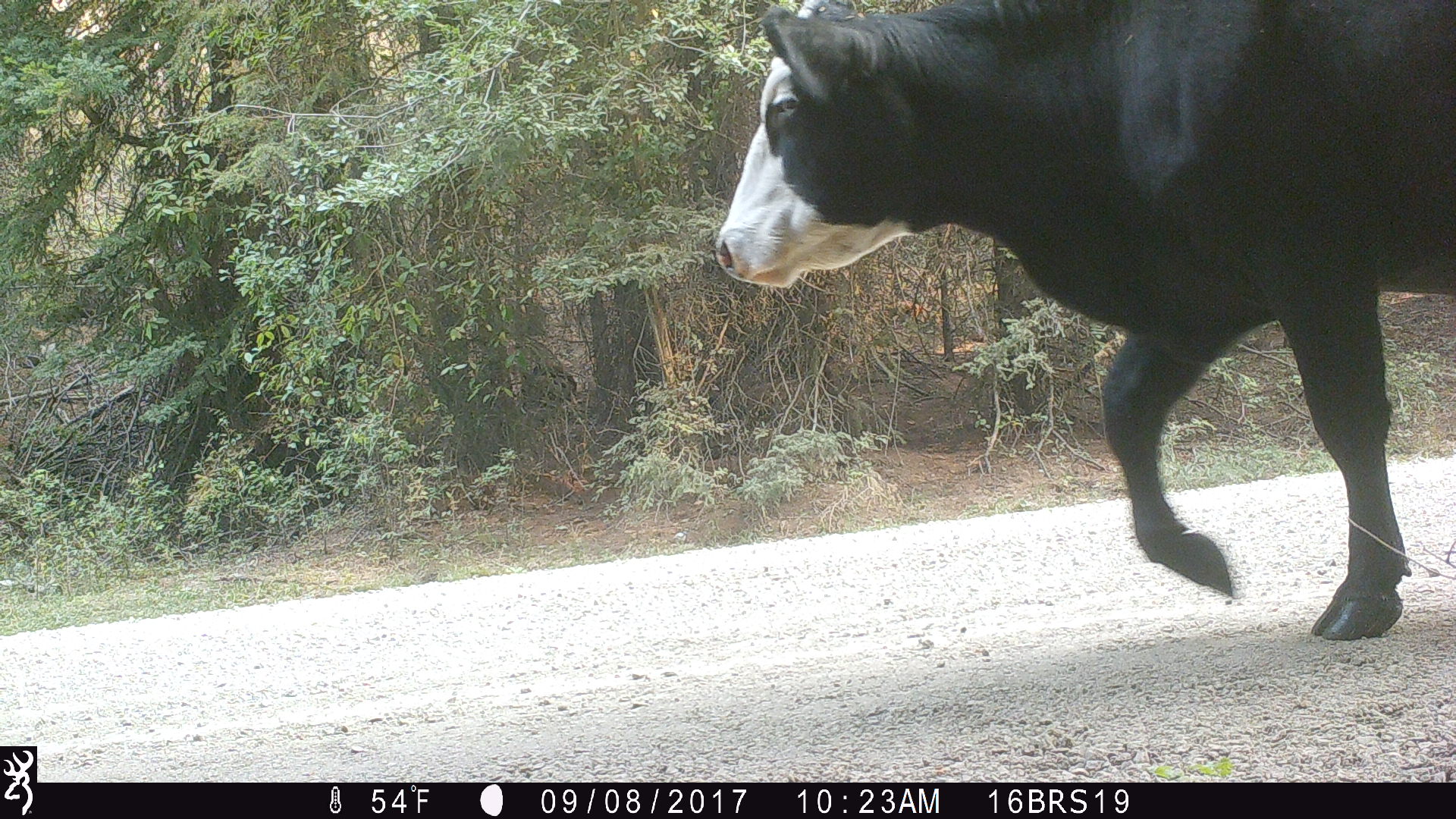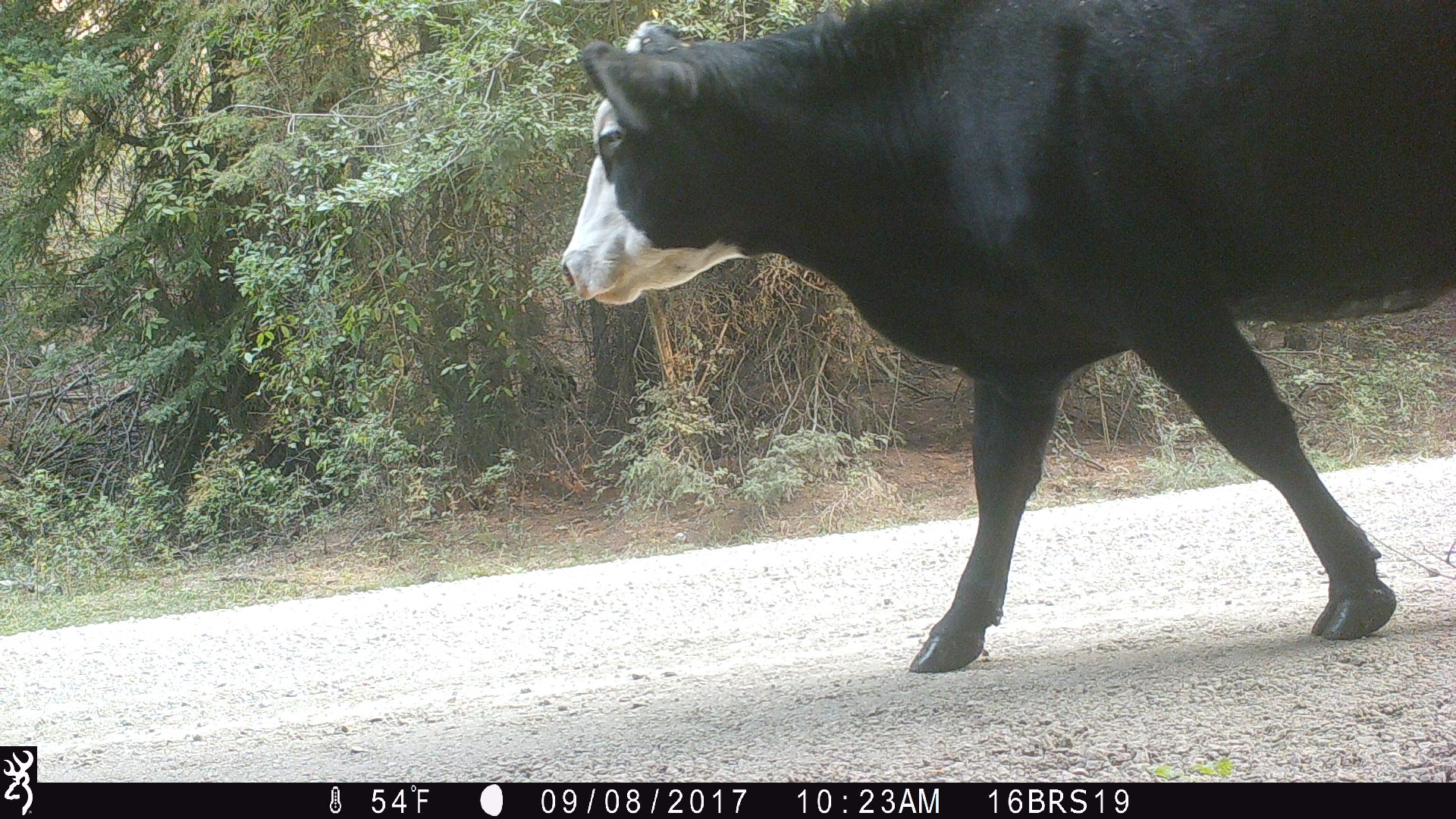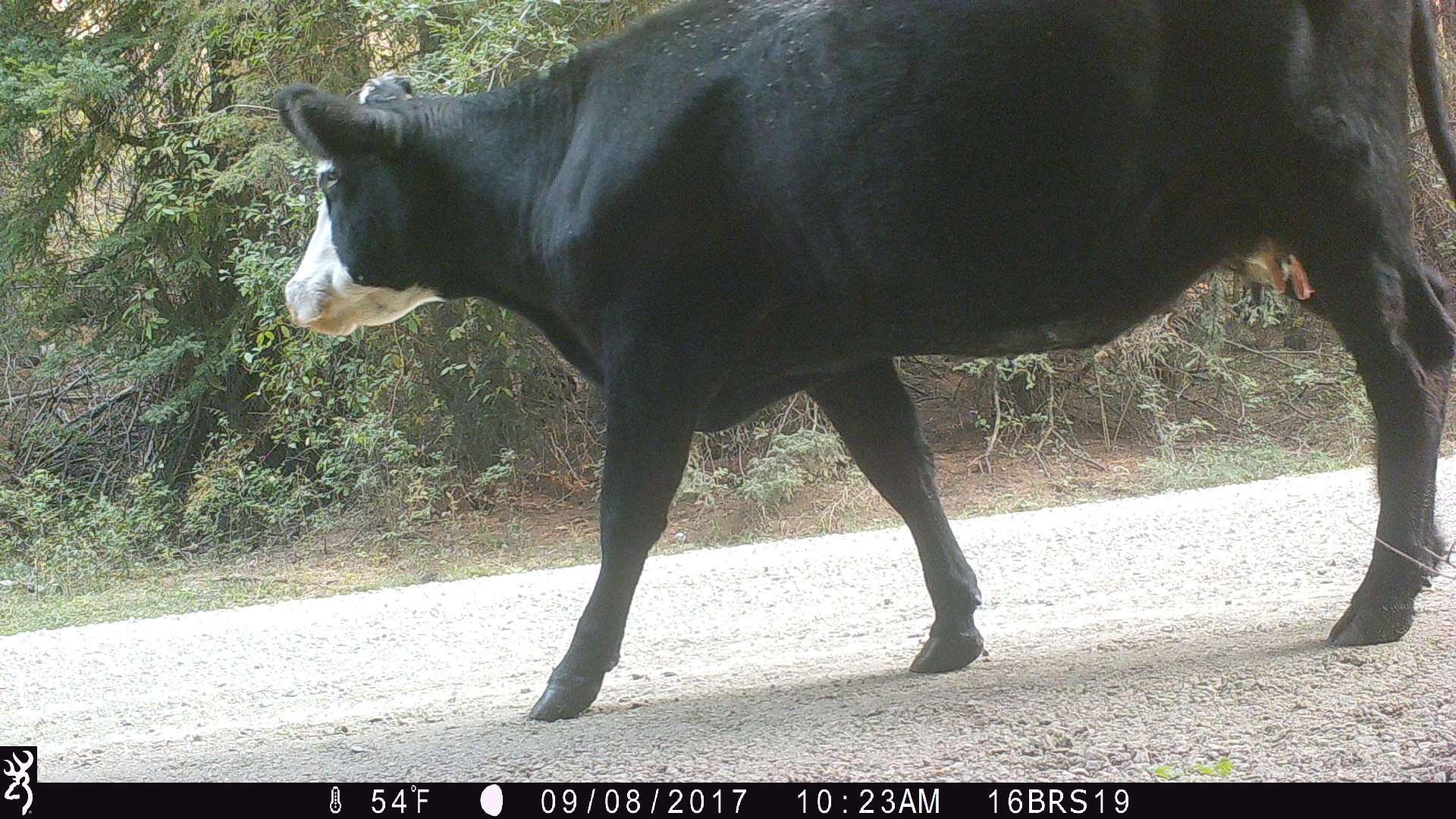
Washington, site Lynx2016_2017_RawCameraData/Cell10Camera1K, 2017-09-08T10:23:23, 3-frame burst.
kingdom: Animalia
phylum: Chordata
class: Mammalia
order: Artiodactyla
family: Bovidae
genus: Bos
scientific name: Bos taurus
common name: domestic cattle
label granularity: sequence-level